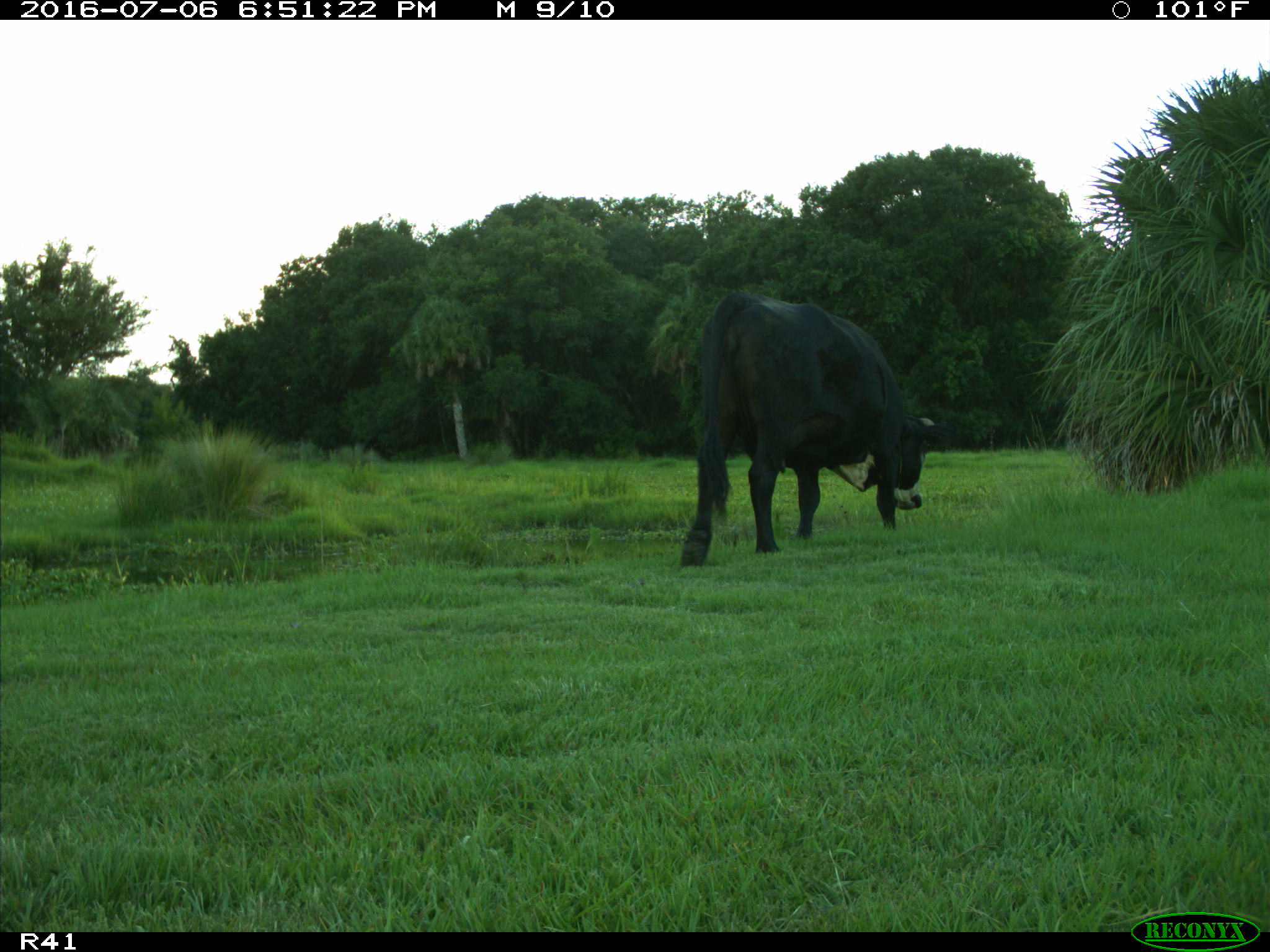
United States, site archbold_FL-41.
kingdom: Animalia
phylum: Chordata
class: Mammalia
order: Artiodactyla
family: Bovidae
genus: Bos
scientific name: Bos taurus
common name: domestic cow